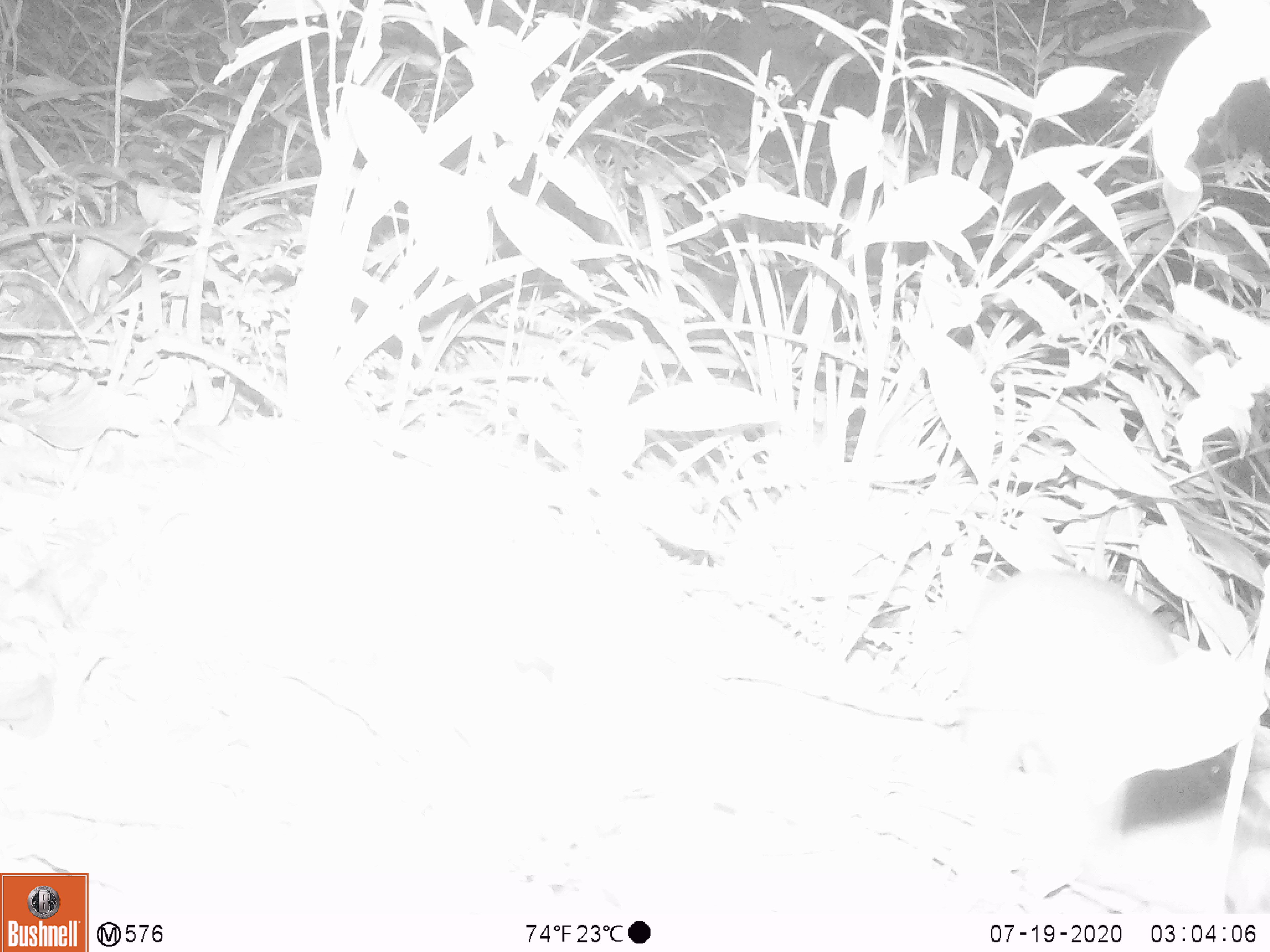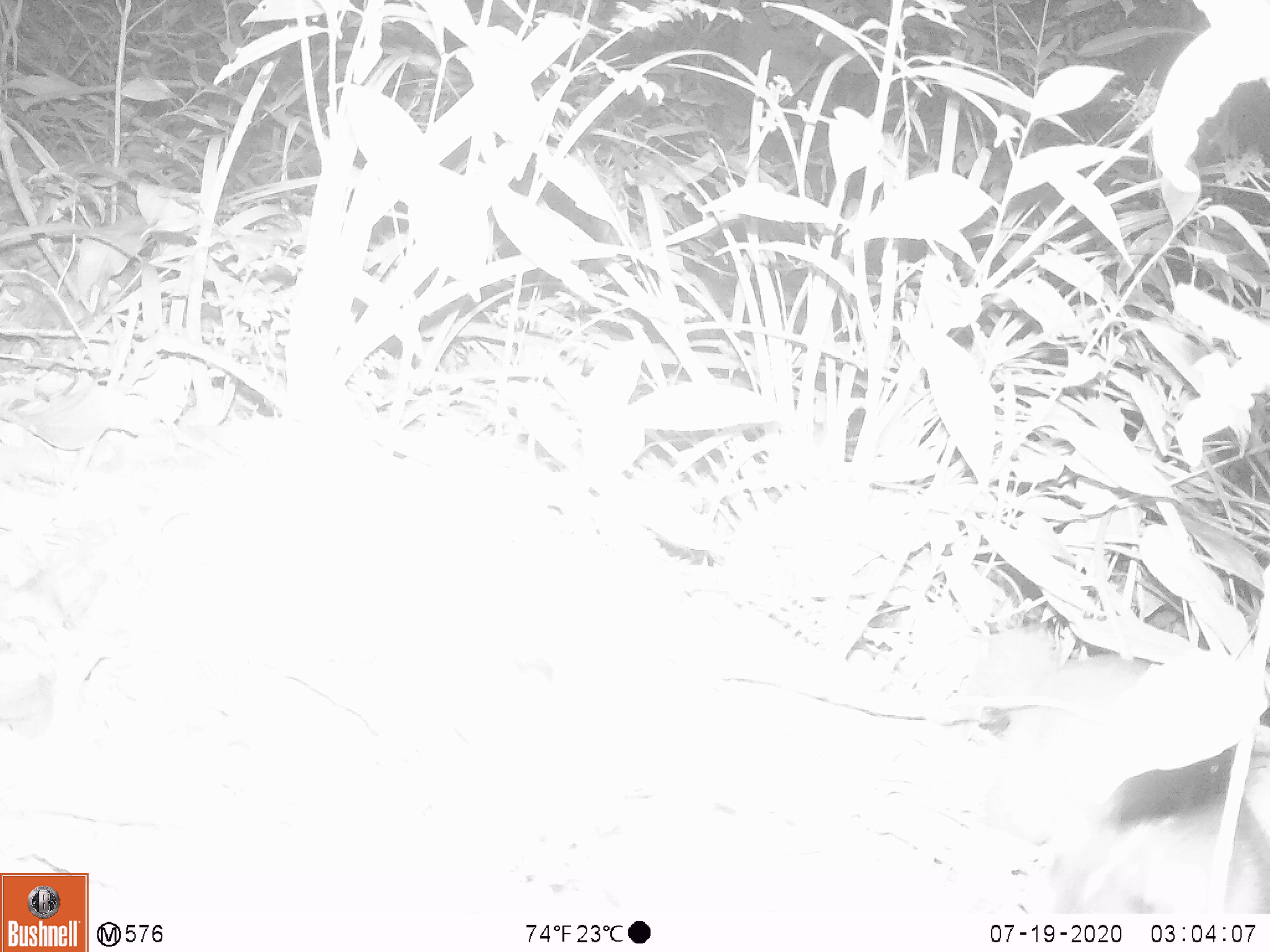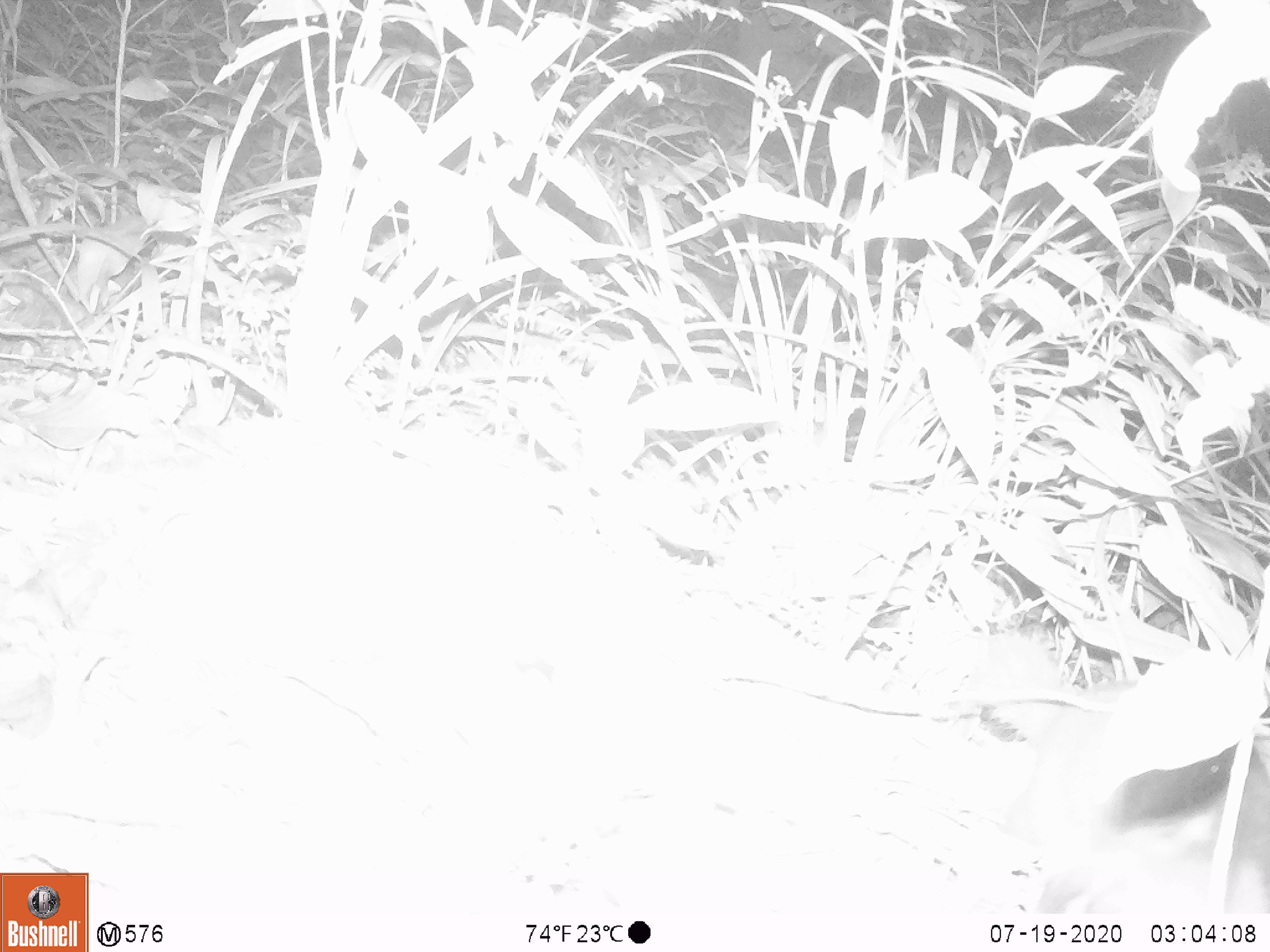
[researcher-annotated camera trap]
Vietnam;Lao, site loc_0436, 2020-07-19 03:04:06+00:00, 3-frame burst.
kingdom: Animalia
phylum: Chordata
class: Mammalia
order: Carnivora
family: Mustelidae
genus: Melogale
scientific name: Melogale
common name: ferret badger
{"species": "ferret badger (Melogale)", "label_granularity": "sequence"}